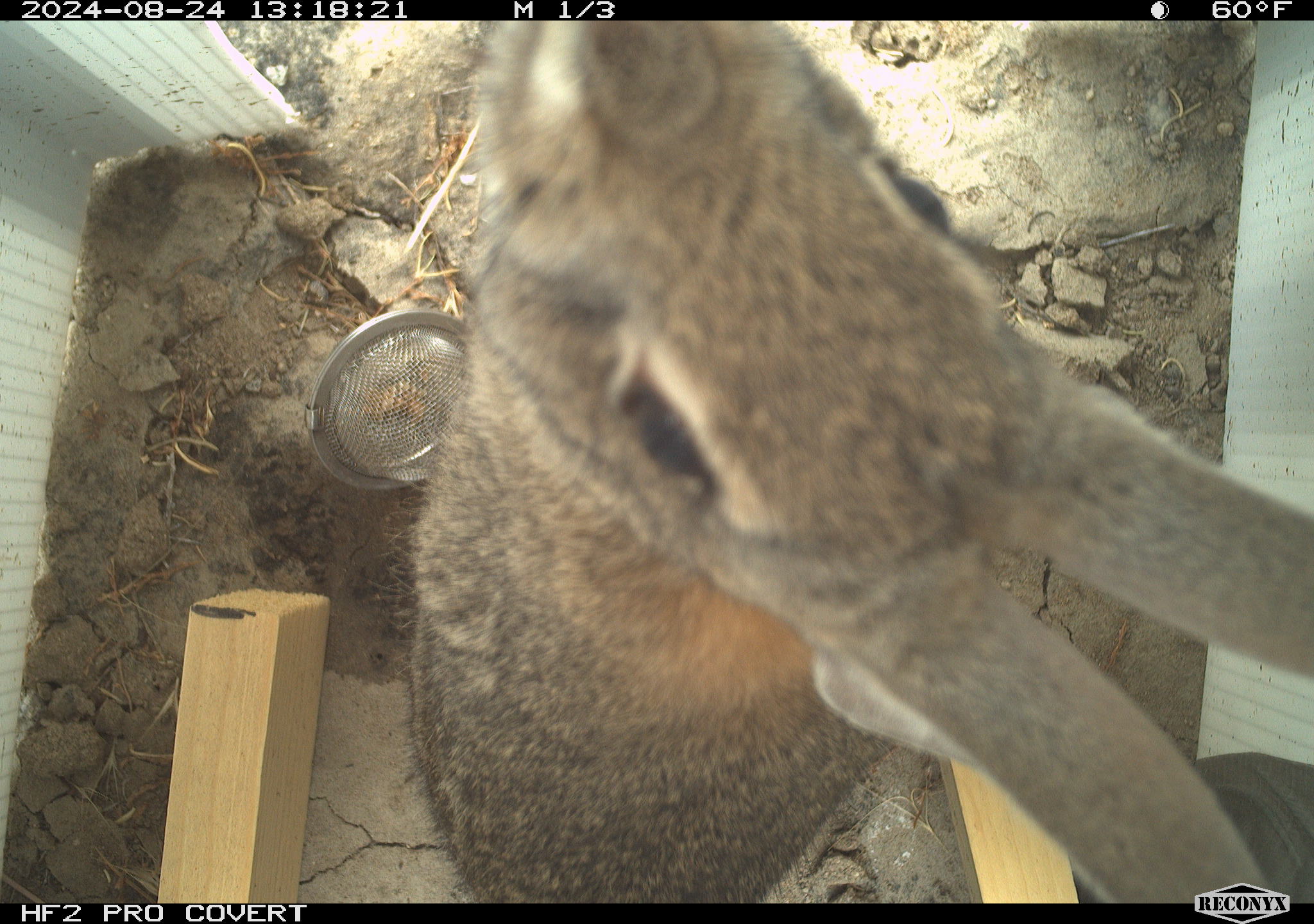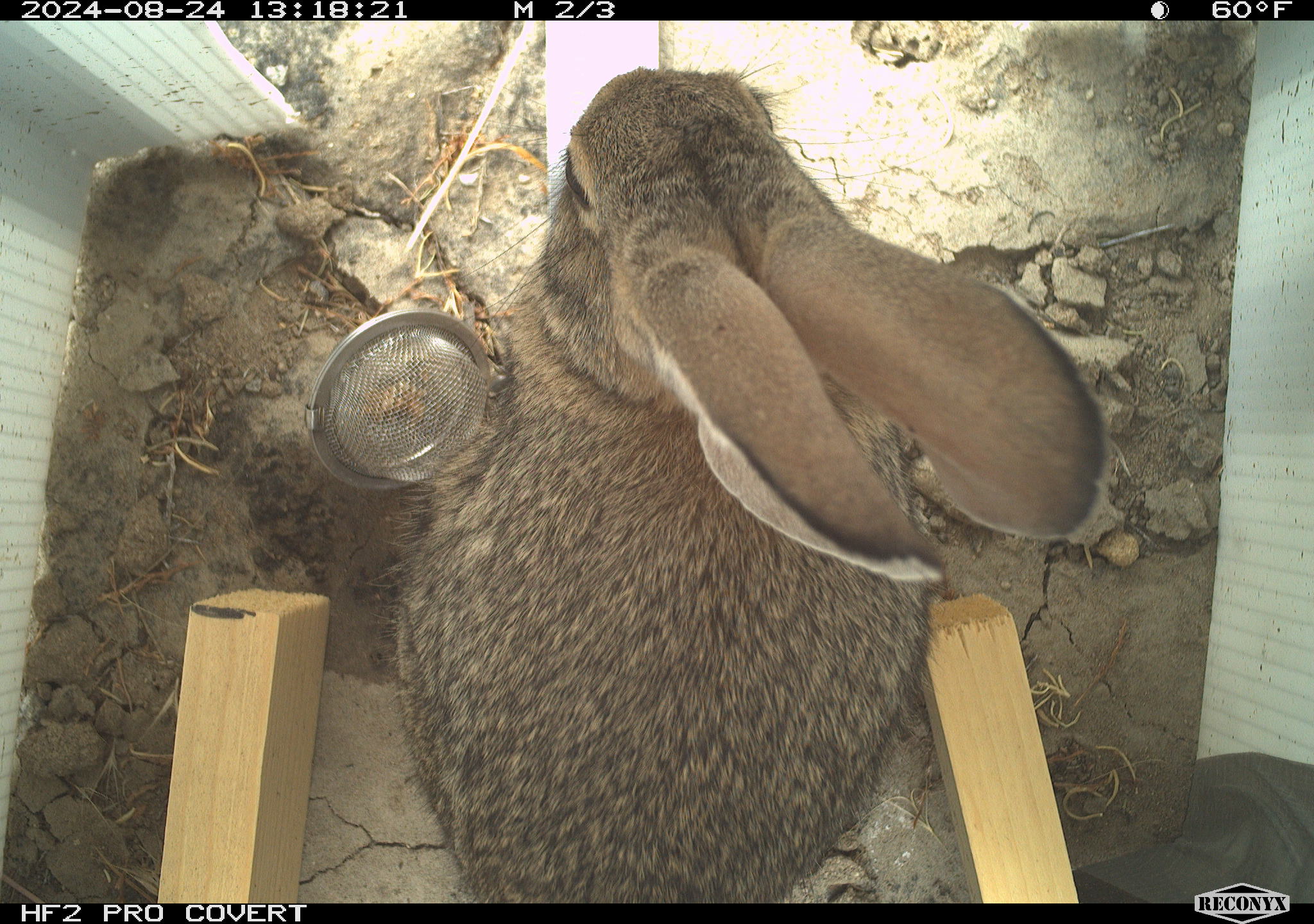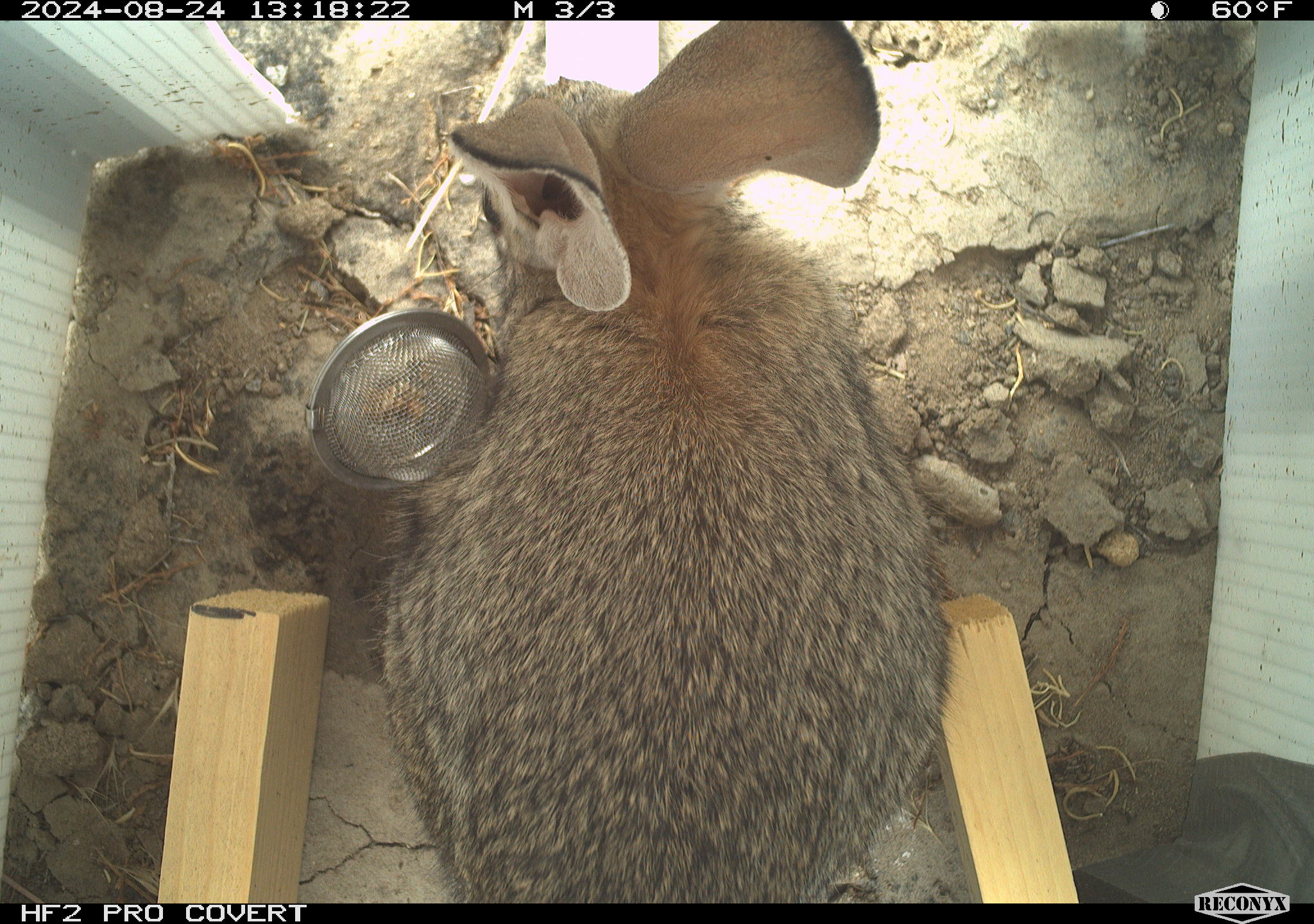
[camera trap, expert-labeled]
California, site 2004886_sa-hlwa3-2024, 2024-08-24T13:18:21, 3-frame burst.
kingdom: Animalia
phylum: Chordata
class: Mammalia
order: Lagomorpha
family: Leporidae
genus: Sylvilagus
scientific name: Sylvilagus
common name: cottontail rabbits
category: sylvilagus species